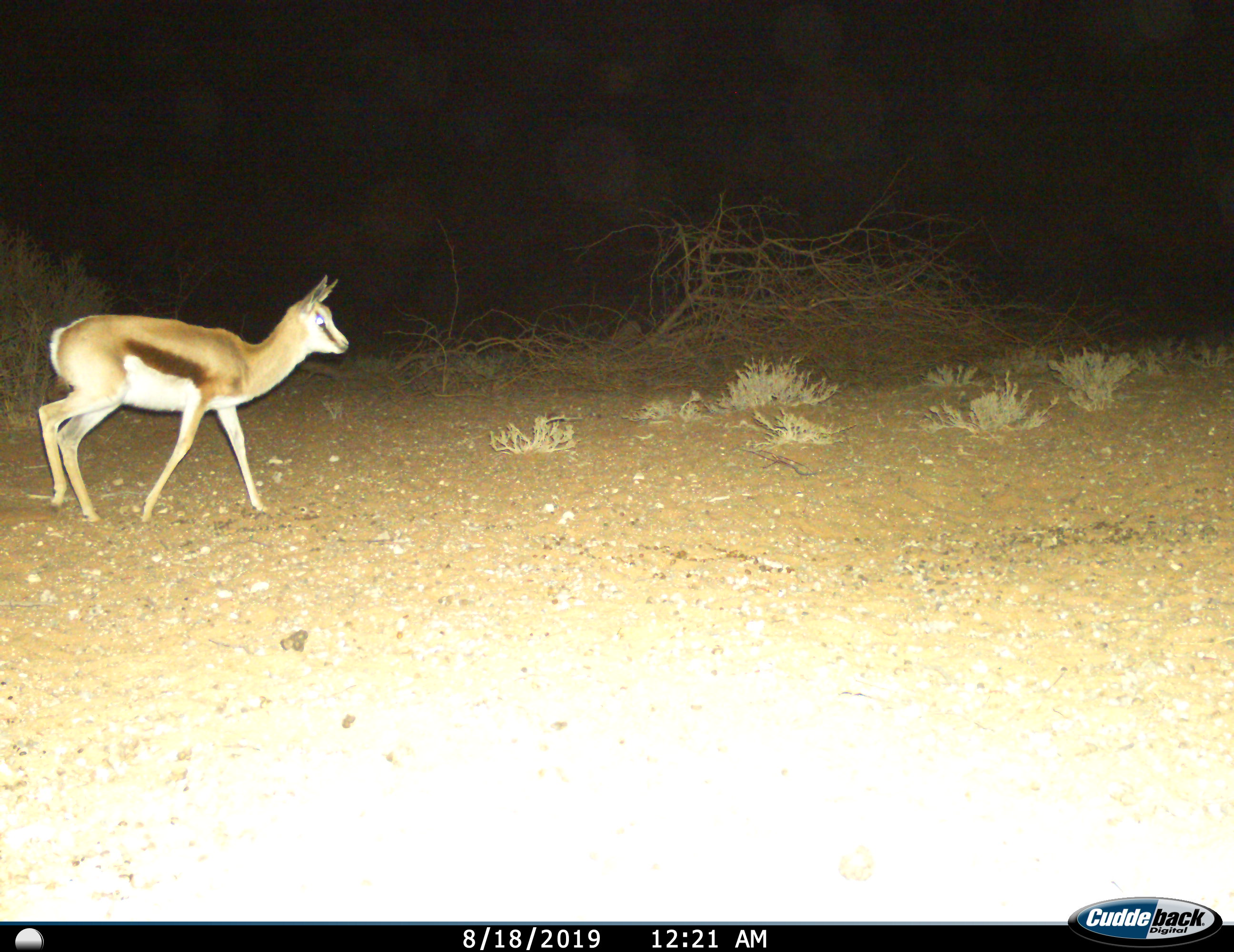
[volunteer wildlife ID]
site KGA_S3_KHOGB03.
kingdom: Animalia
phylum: Chordata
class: Mammalia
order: Artiodactyla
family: Bovidae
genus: Antidorcas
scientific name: Antidorcas marsupialis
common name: springbok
Springbok (Antidorcas marsupialis), count 1. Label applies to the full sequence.